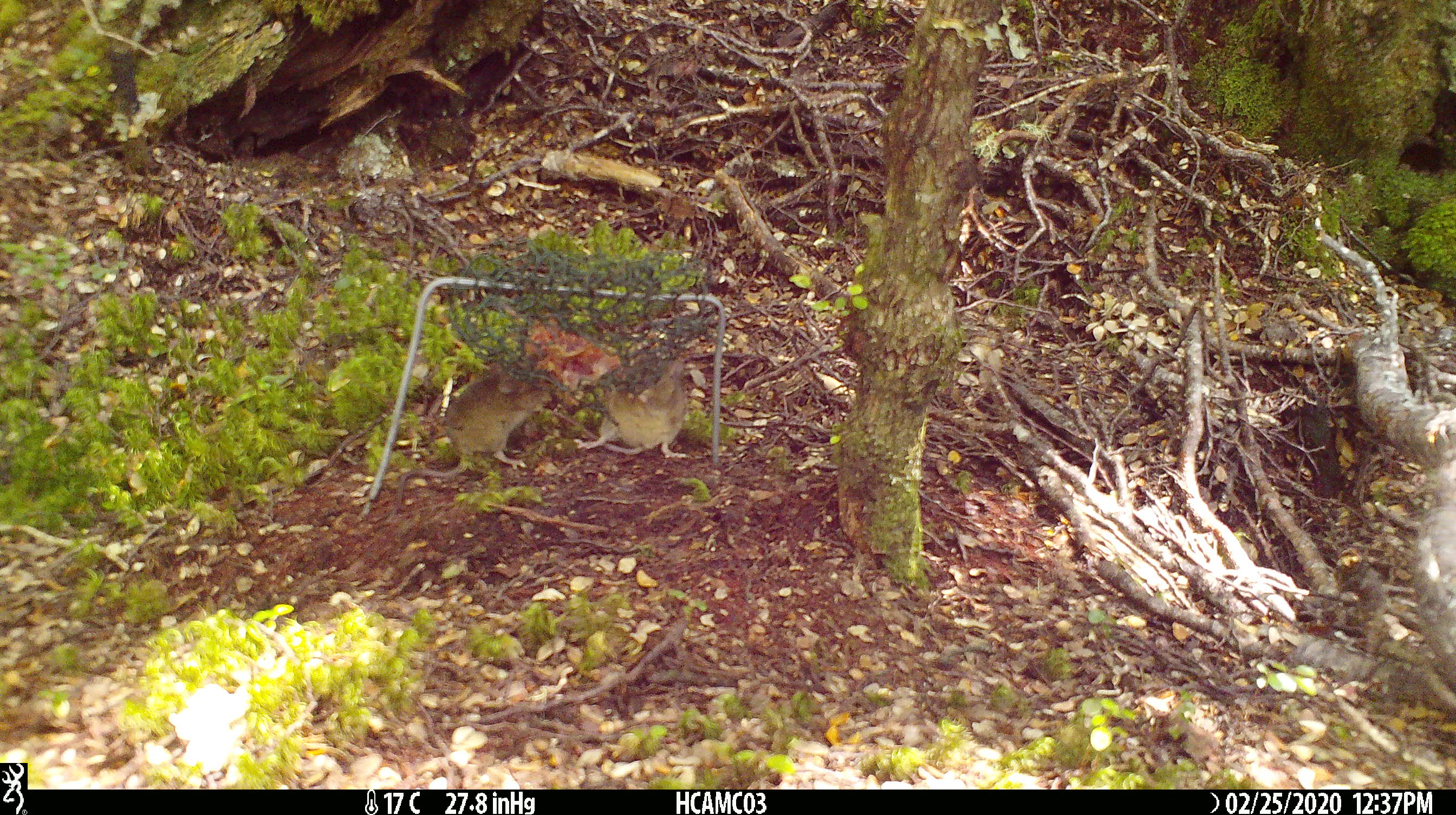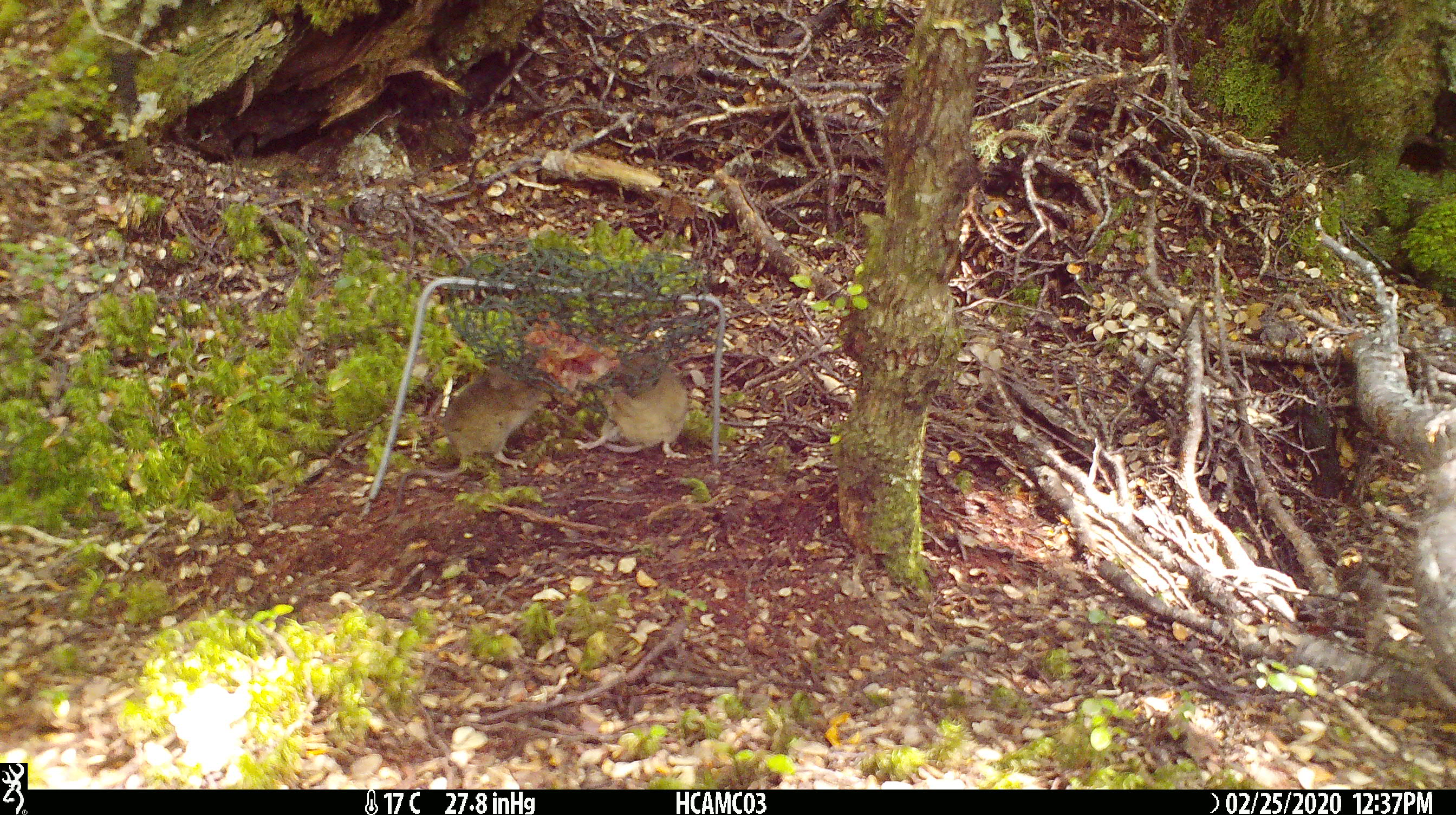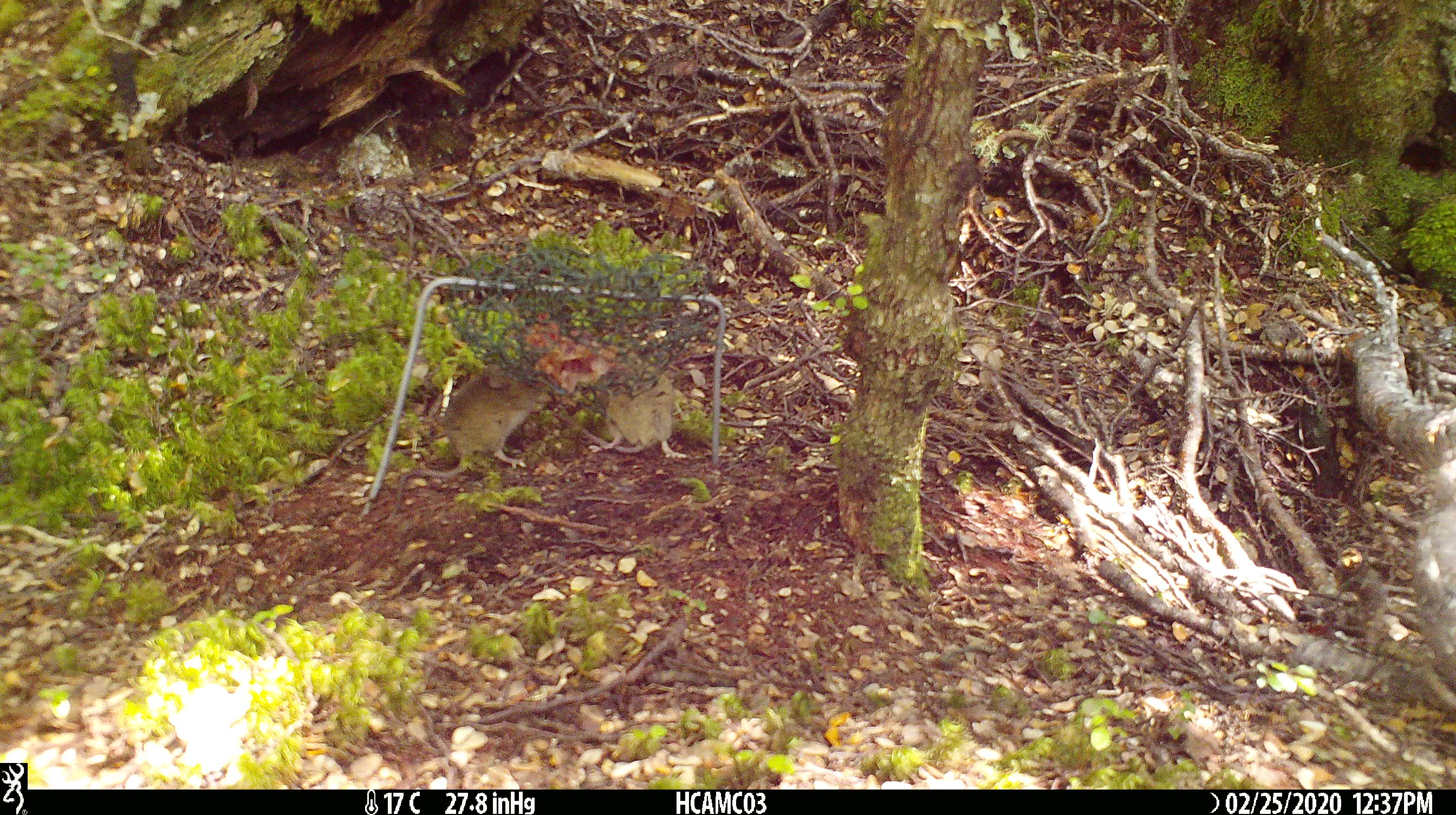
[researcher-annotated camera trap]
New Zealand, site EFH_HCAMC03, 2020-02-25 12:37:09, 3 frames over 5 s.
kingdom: Animalia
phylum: Chordata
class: Mammalia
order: Rodentia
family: Muridae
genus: Mus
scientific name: Mus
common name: mouse